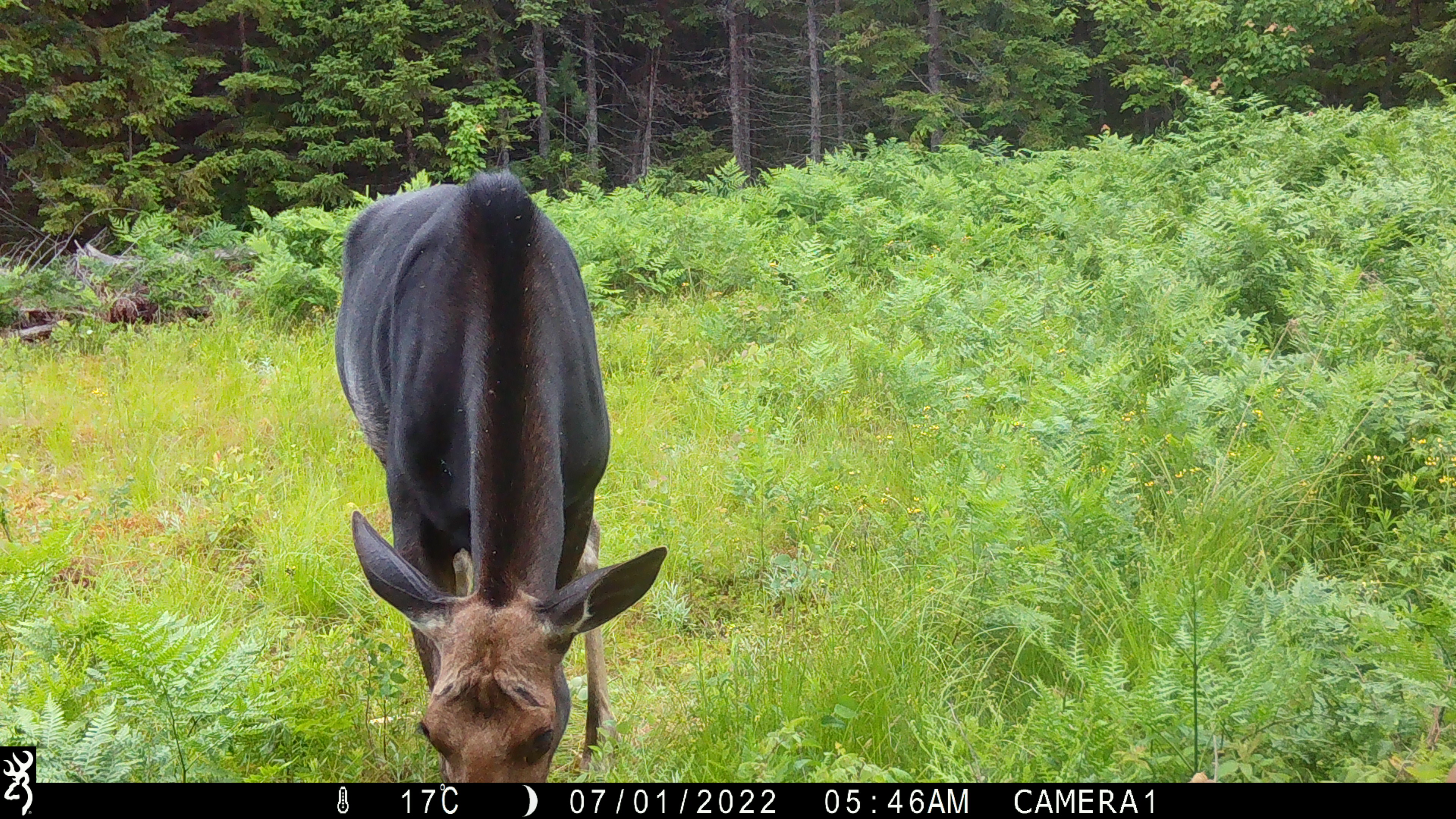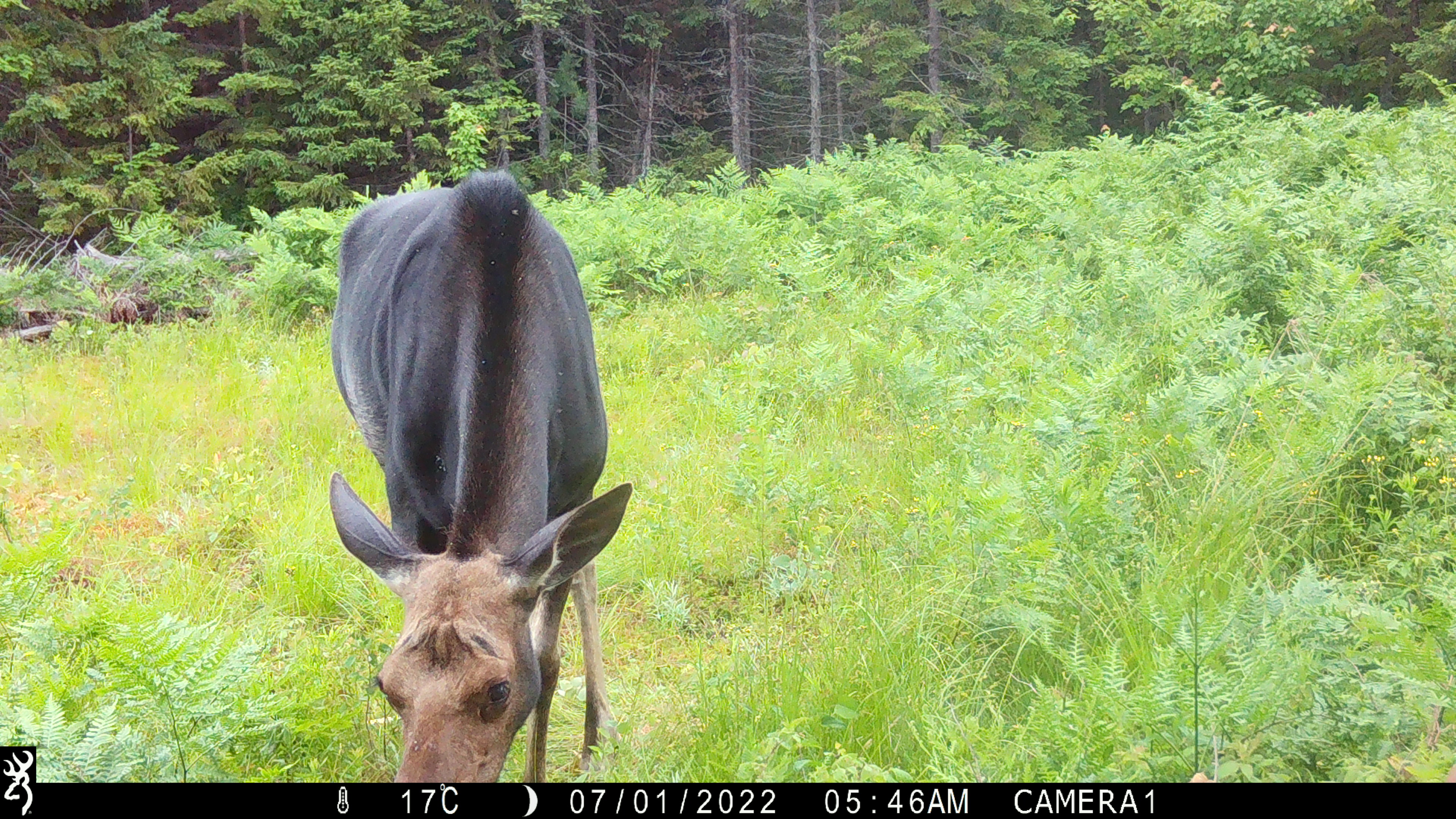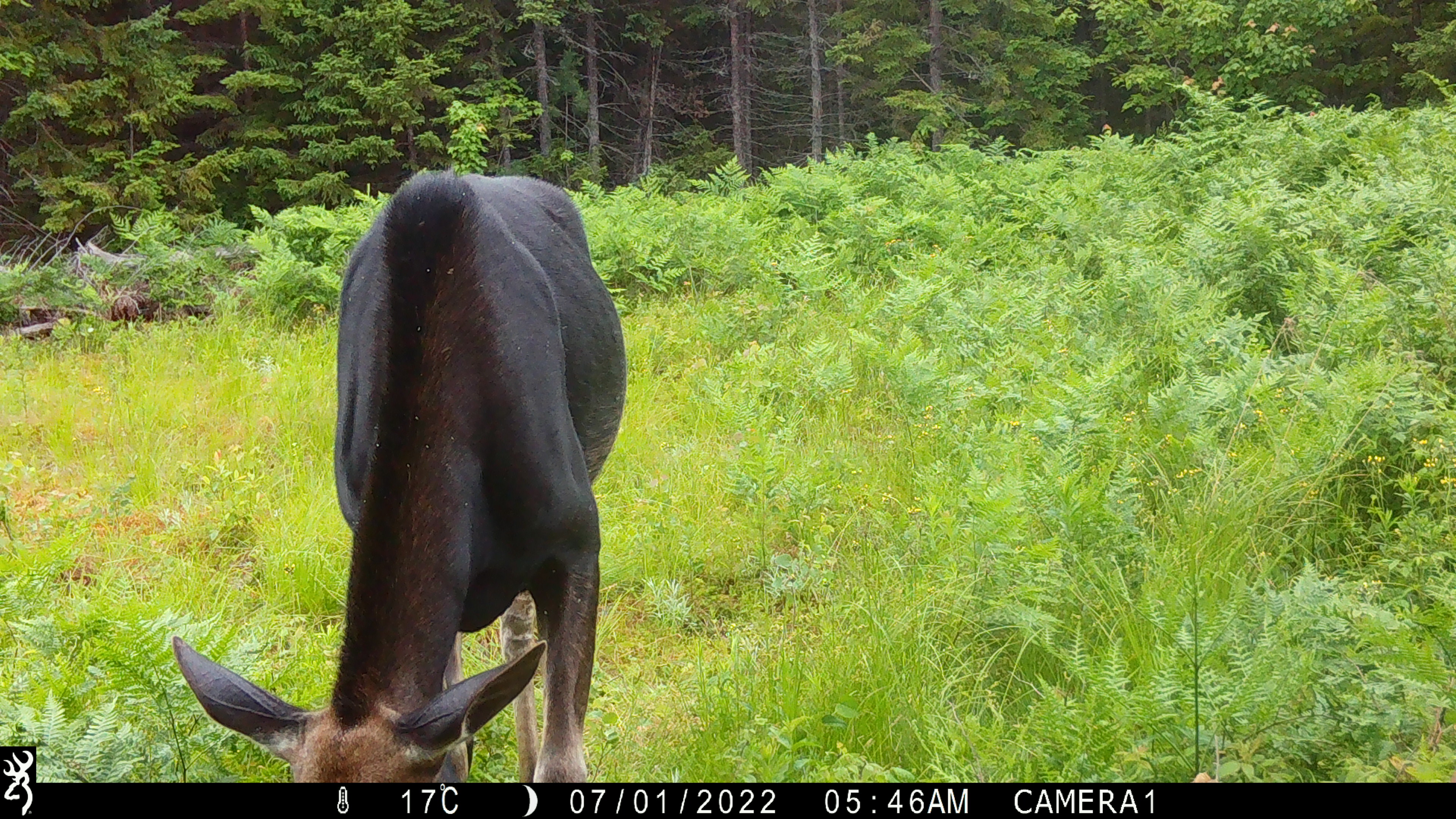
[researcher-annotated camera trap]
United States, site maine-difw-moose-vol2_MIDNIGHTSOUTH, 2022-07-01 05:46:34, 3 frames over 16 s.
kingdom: Animalia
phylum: Chordata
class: Mammalia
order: Artiodactyla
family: Cervidae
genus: Alces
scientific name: Alces alces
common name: moose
Moose (Alces alces).